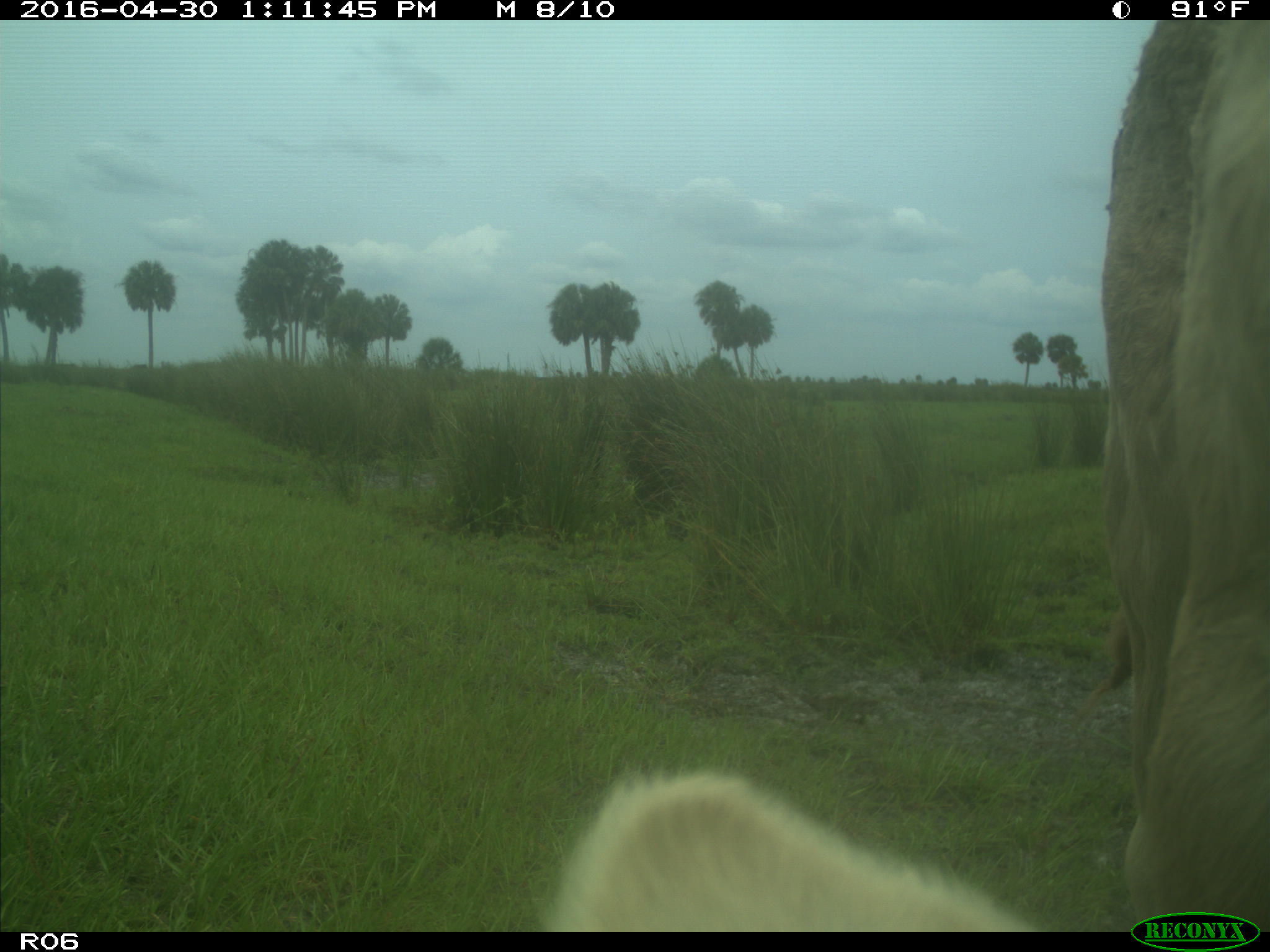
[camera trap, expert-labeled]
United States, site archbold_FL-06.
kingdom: Animalia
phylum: Chordata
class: Mammalia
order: Artiodactyla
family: Bovidae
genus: Bos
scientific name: Bos taurus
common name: domestic cow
Bos taurus (domestic cow).